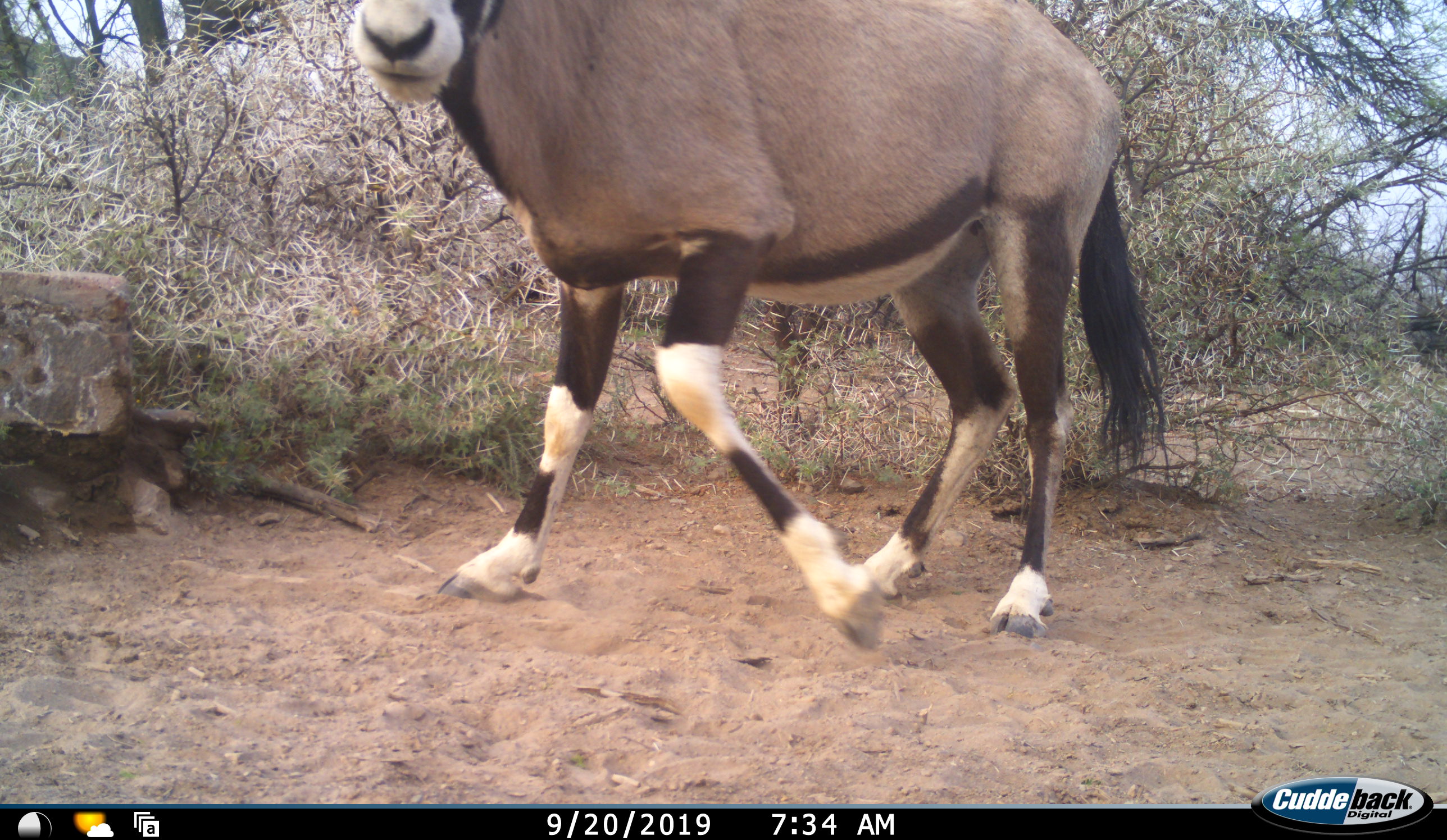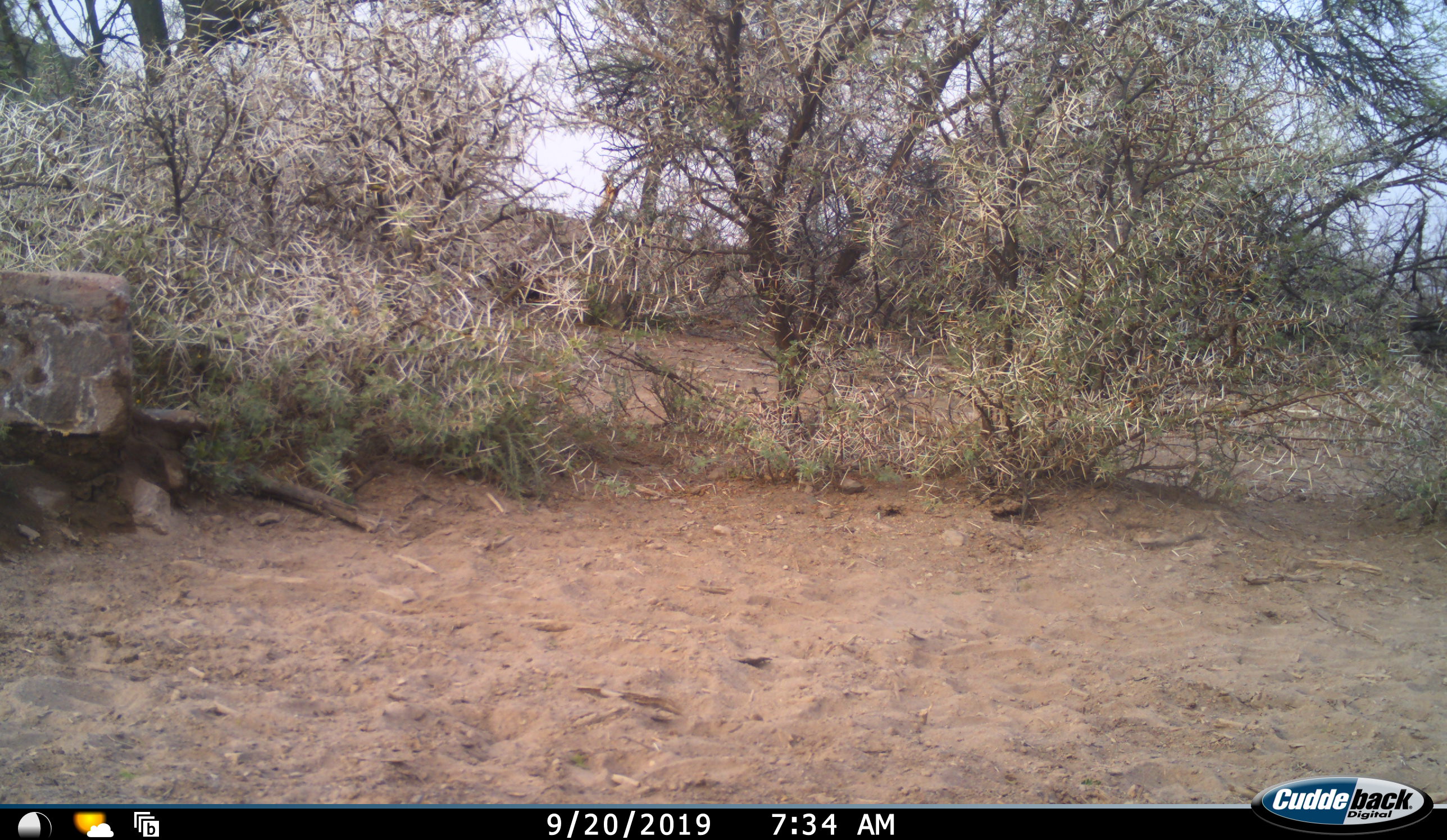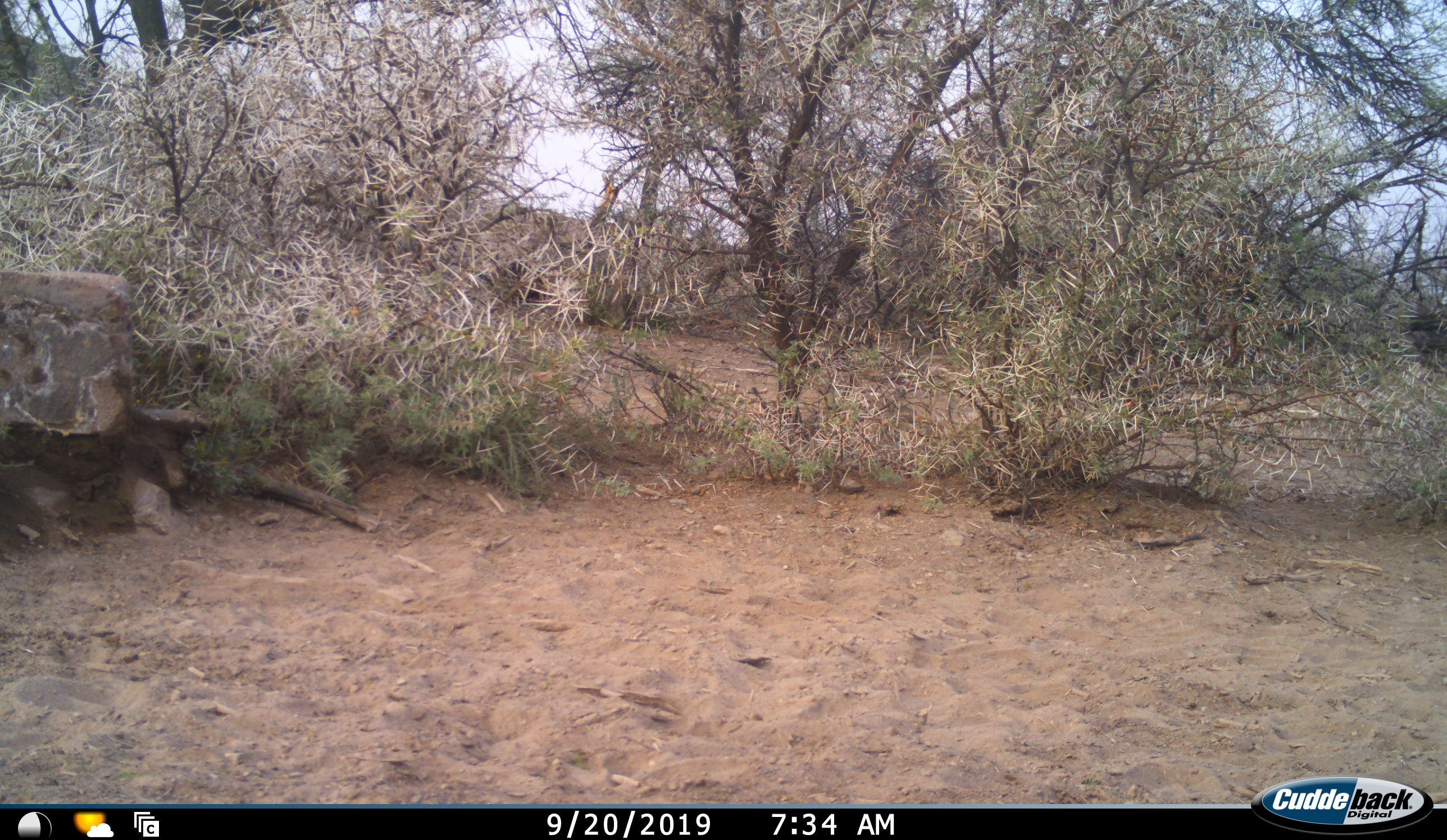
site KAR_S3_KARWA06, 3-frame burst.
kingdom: Animalia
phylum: Chordata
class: Mammalia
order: Artiodactyla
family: Bovidae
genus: Oryx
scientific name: Oryx gazella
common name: gemsbok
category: oryx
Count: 1.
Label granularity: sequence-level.